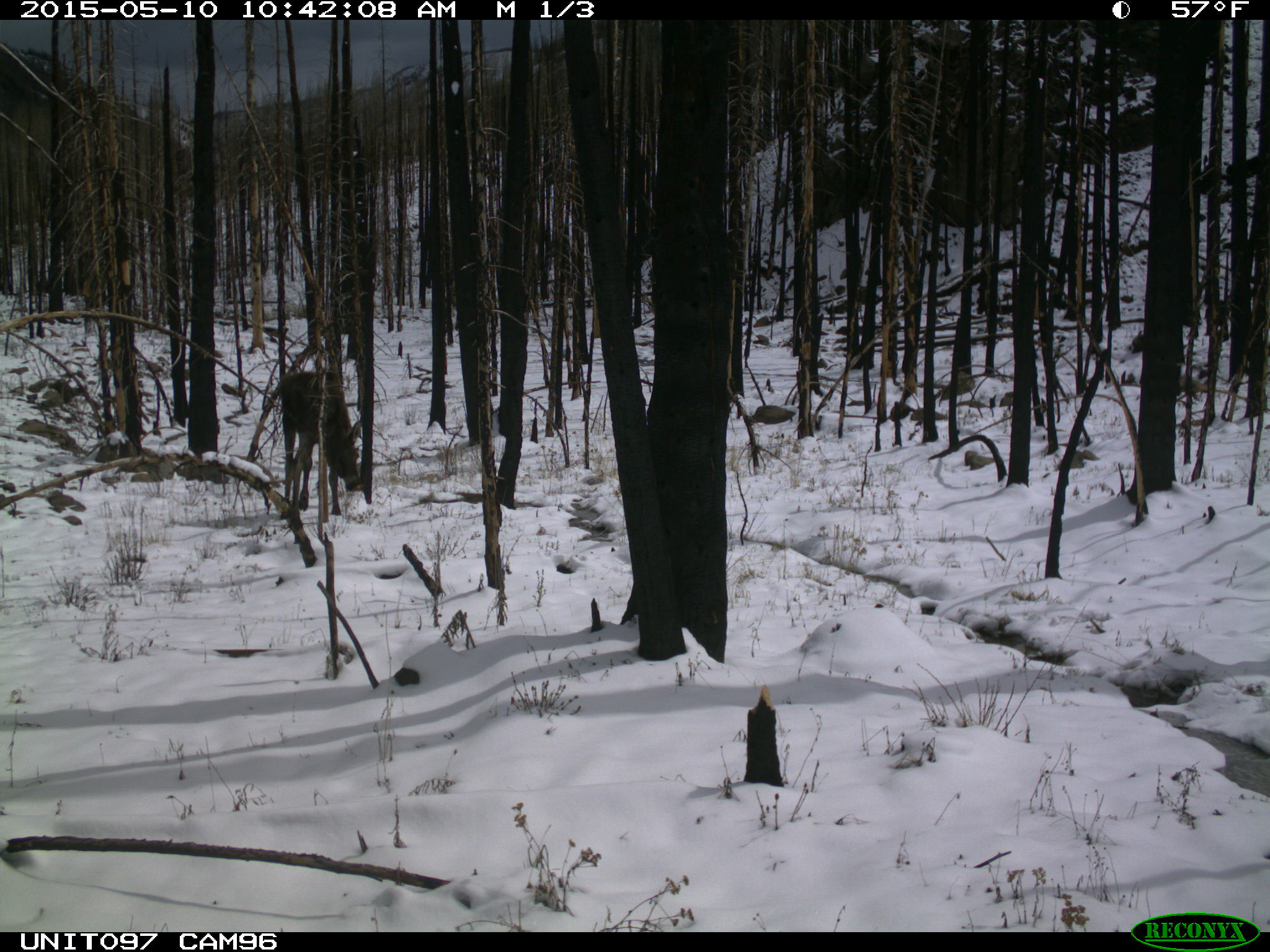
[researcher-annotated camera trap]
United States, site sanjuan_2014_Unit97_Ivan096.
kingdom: Animalia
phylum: Chordata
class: Mammalia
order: Artiodactyla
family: Cervidae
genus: Alces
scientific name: Alces alces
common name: moose